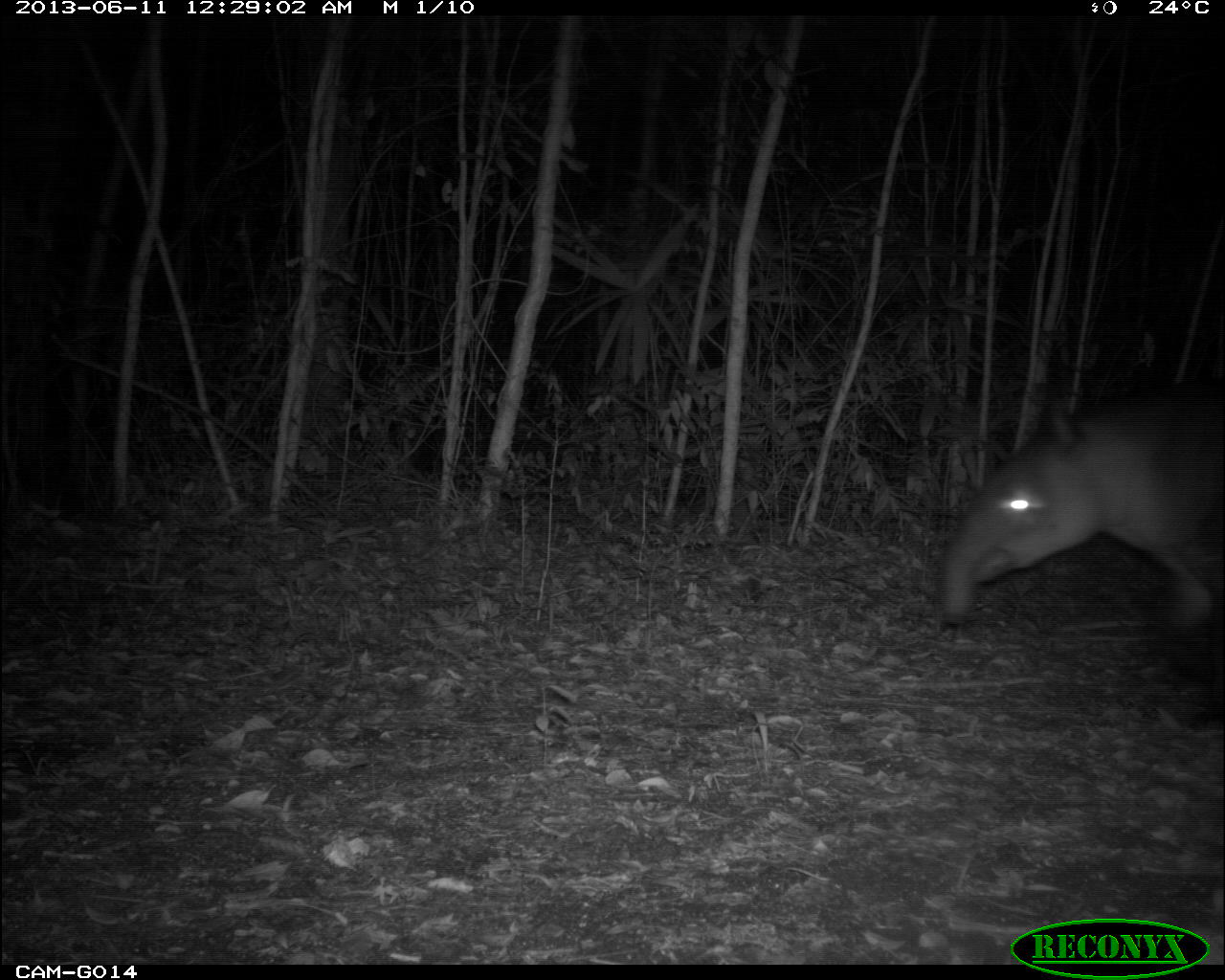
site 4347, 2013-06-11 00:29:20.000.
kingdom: Animalia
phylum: Chordata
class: Mammalia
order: Perissodactyla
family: Tapiridae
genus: Tapirus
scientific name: Tapirus bairdii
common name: baird's tapir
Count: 1.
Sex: female.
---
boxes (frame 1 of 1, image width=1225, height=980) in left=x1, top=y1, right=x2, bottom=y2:
tapirus bairdii: left=933, top=372, right=1225, bottom=629